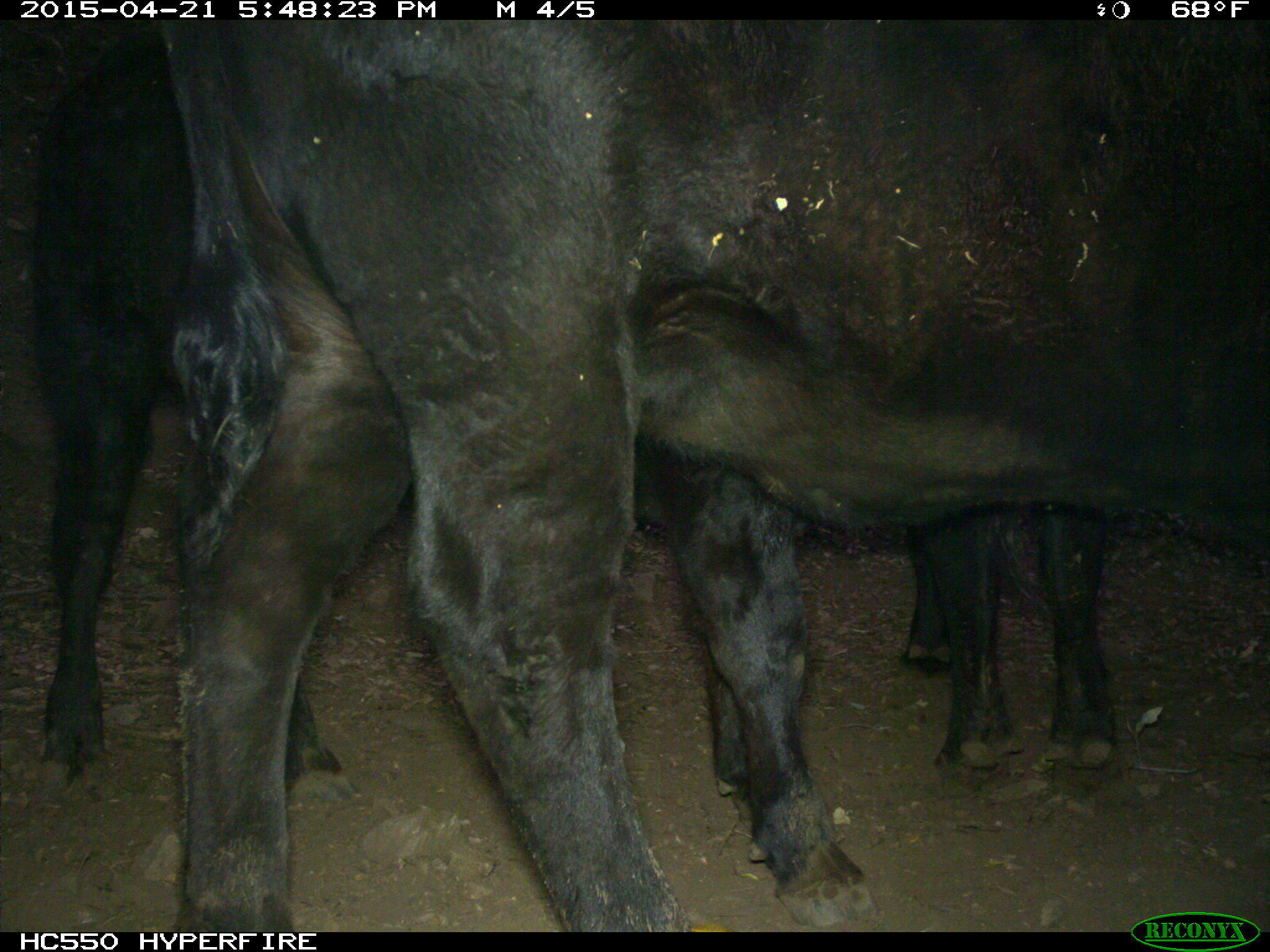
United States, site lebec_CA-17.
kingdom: Animalia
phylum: Chordata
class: Mammalia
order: Artiodactyla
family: Bovidae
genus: Bos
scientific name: Bos taurus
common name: domestic cow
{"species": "Bos taurus (domestic cow)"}